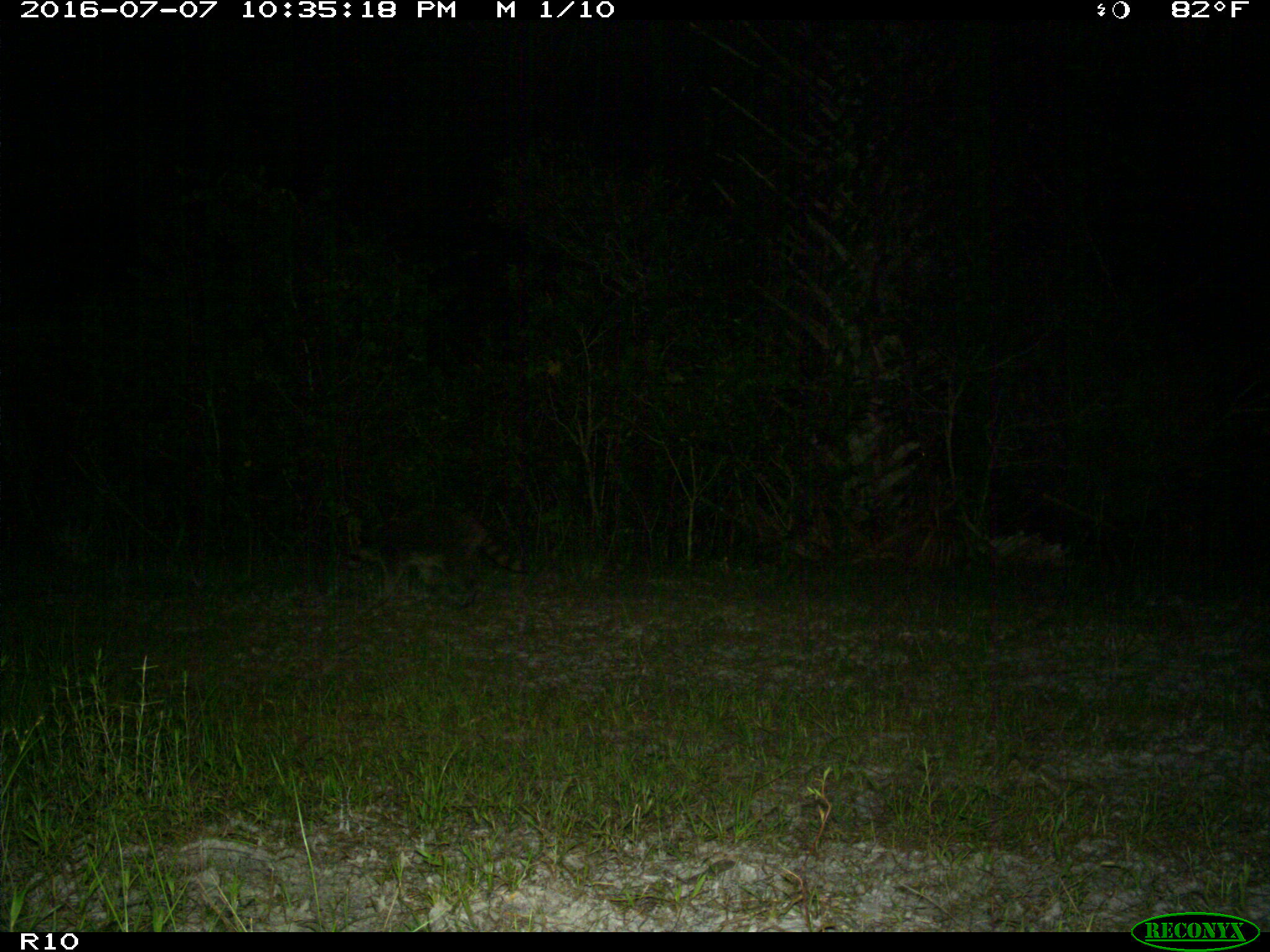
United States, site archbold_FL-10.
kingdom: Animalia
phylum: Chordata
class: Mammalia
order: Carnivora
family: Procyonidae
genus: Procyon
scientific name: Procyon lotor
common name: common raccoon